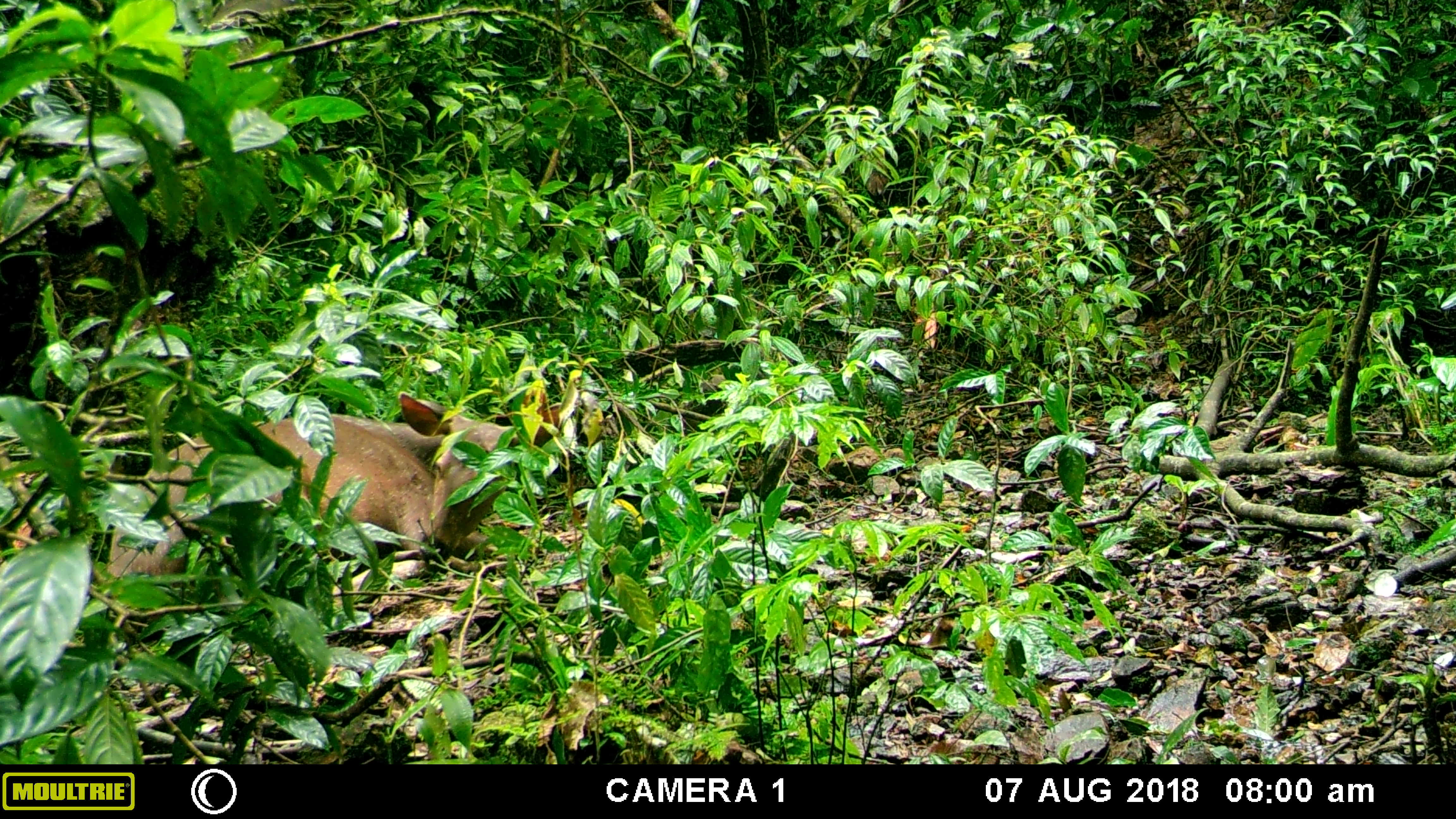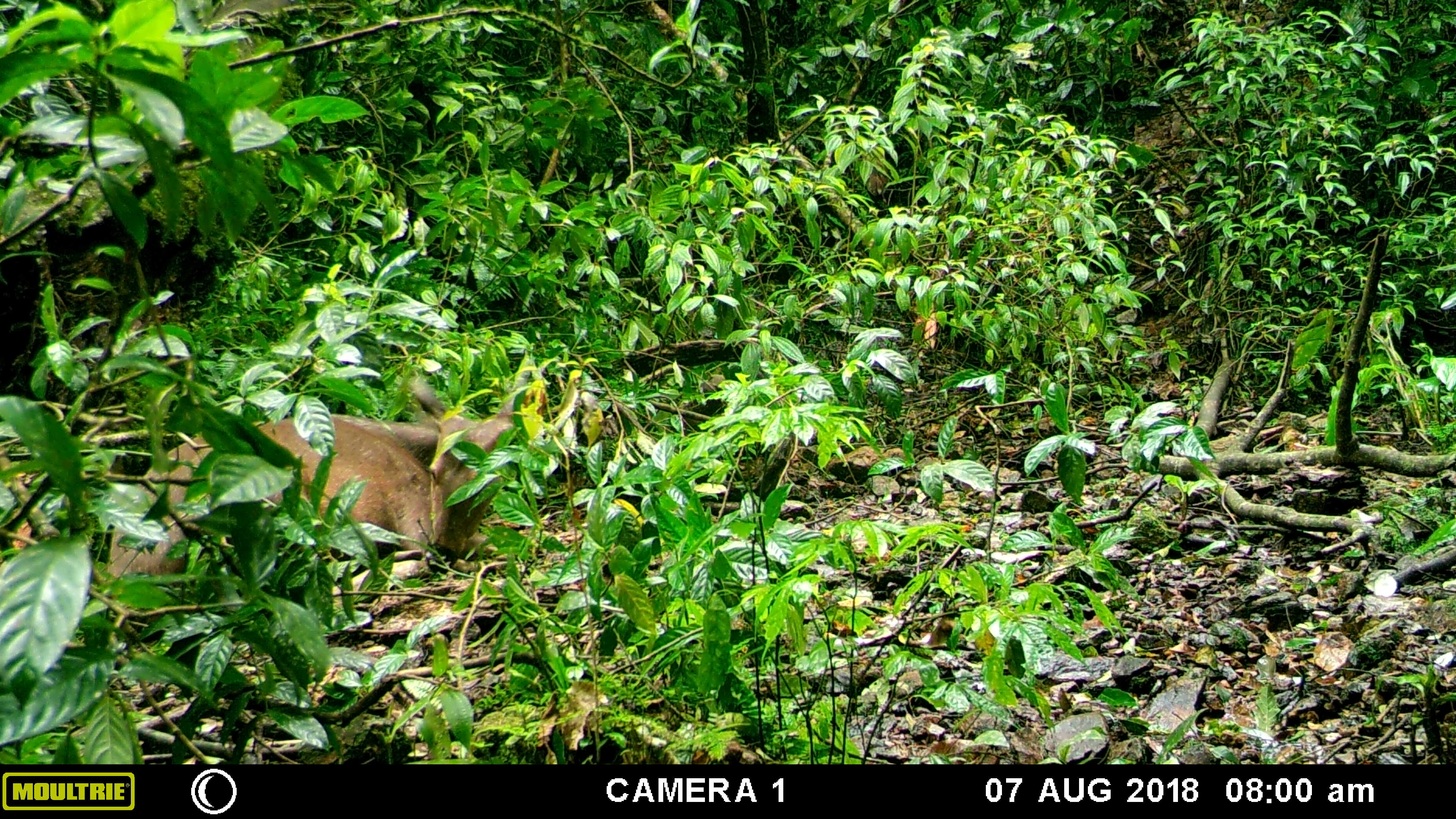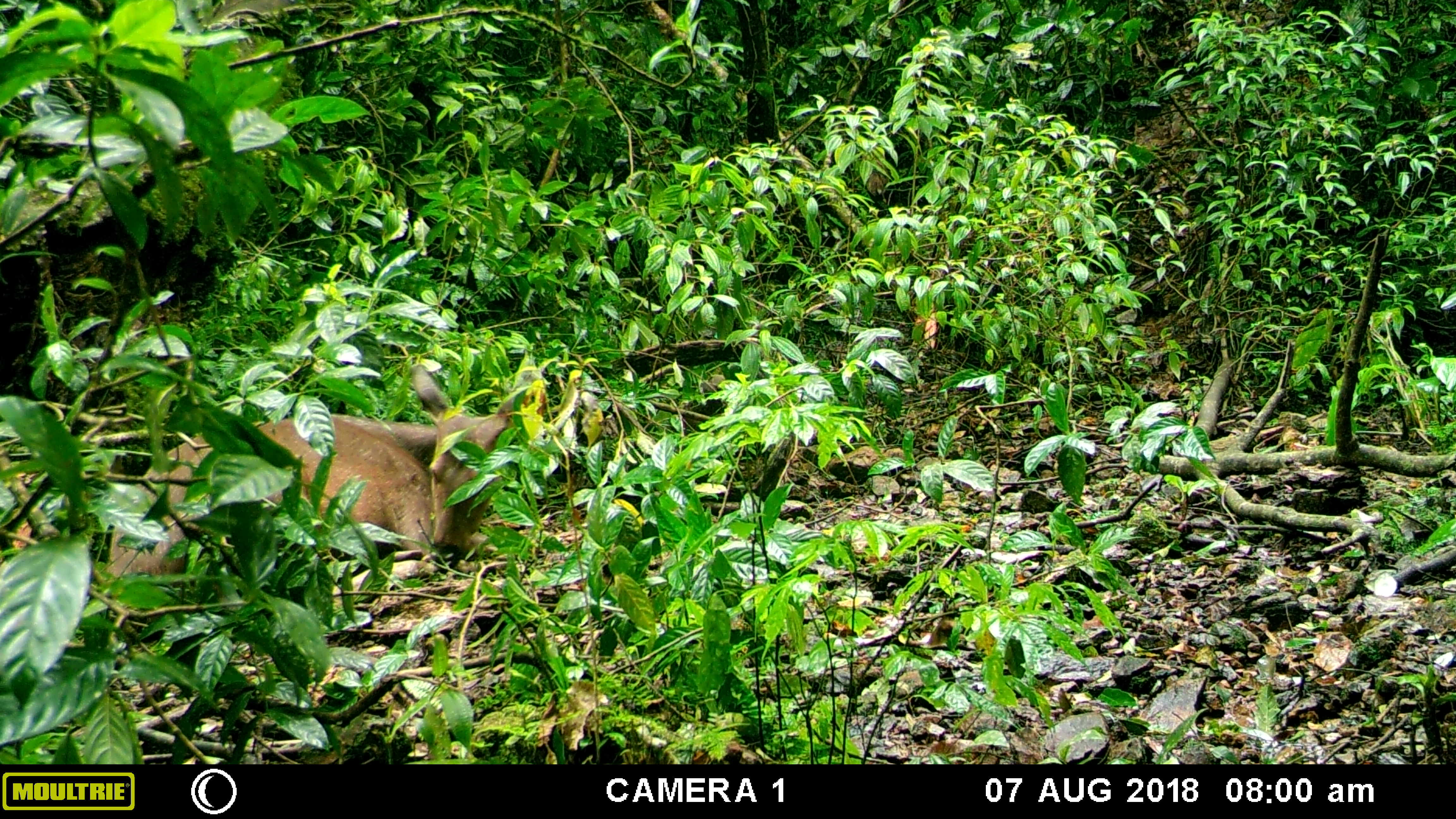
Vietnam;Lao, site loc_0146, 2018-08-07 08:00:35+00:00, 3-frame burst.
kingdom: Animalia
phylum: Chordata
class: Mammalia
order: Artiodactyla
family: Cervidae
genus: Rusa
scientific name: Rusa unicolor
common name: sambar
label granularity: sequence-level